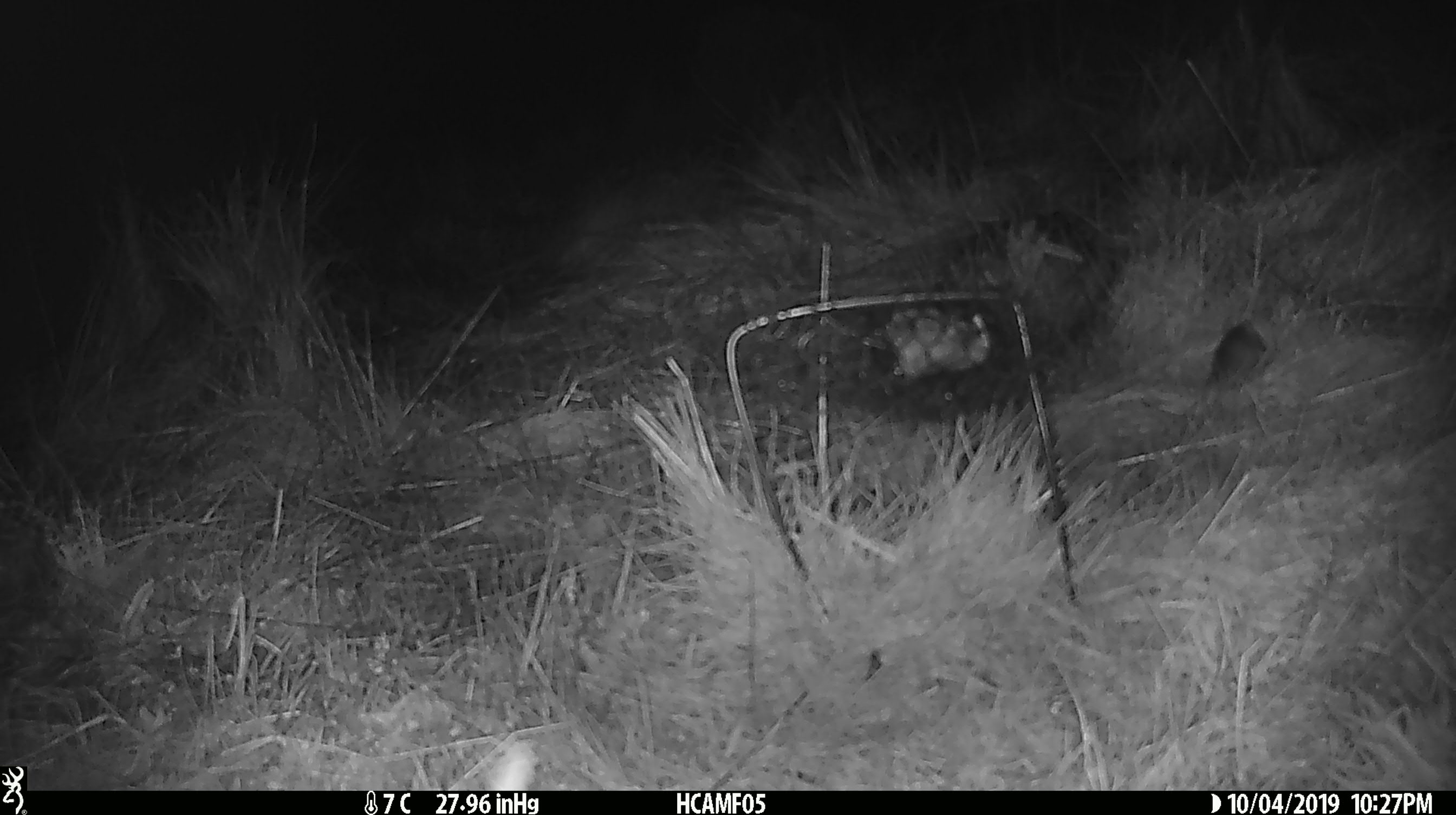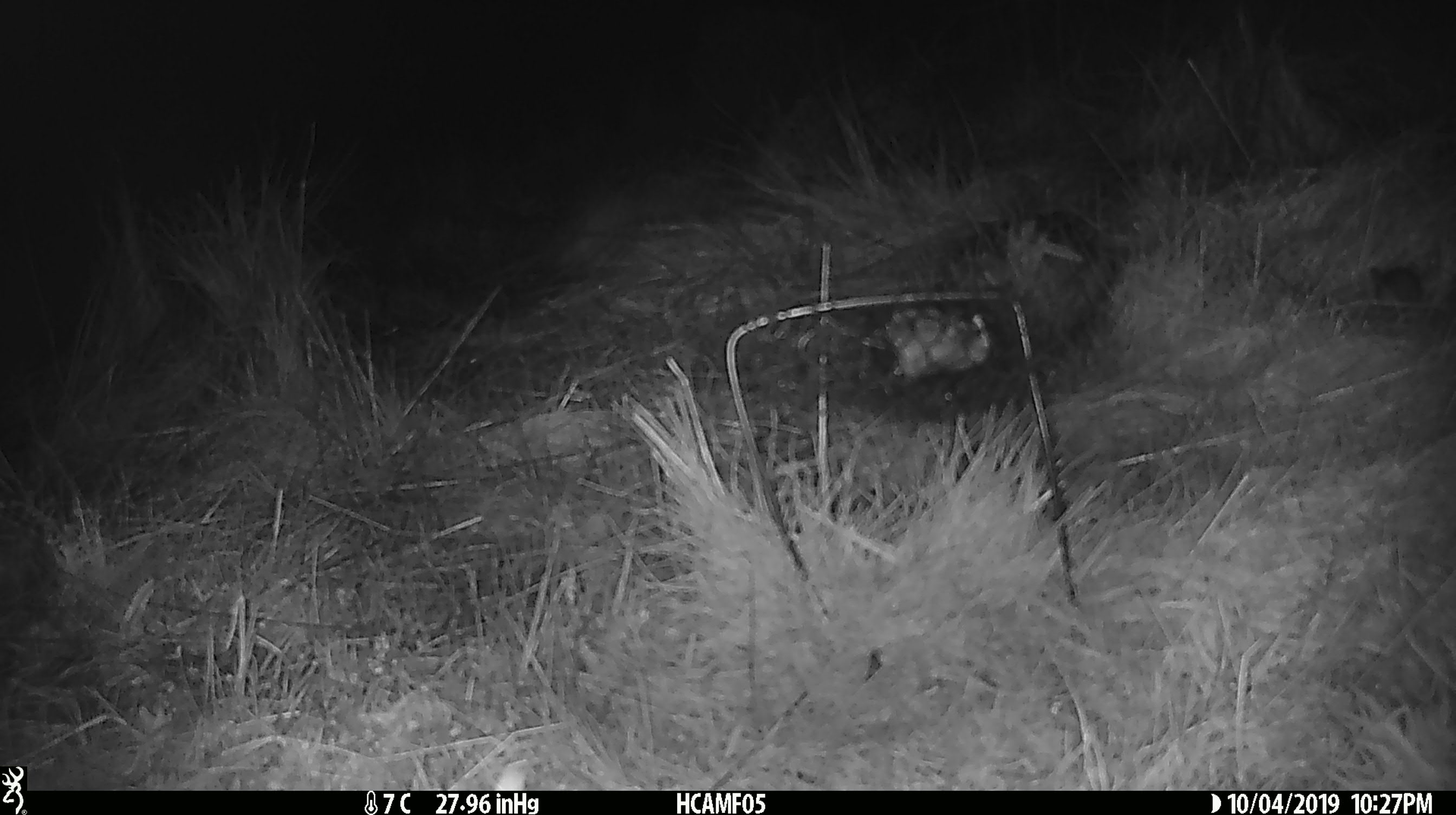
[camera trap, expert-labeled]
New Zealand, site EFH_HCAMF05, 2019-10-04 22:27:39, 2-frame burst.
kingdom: Animalia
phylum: Chordata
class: Mammalia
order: Rodentia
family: Muridae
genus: Mus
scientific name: Mus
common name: mouse